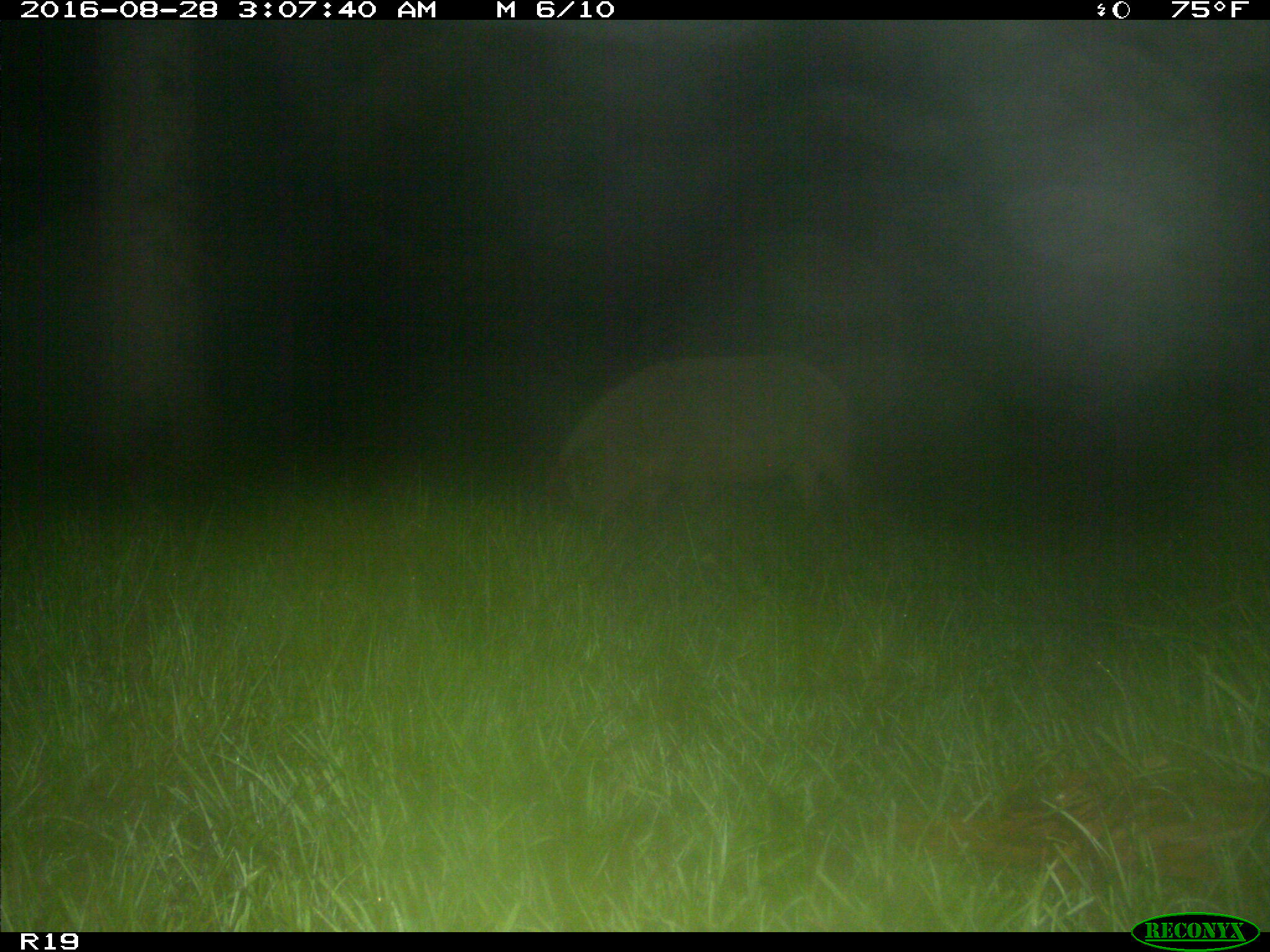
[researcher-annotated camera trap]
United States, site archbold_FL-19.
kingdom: Animalia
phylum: Chordata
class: Mammalia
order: Artiodactyla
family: Suidae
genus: Sus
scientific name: Sus scrofa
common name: wild boar